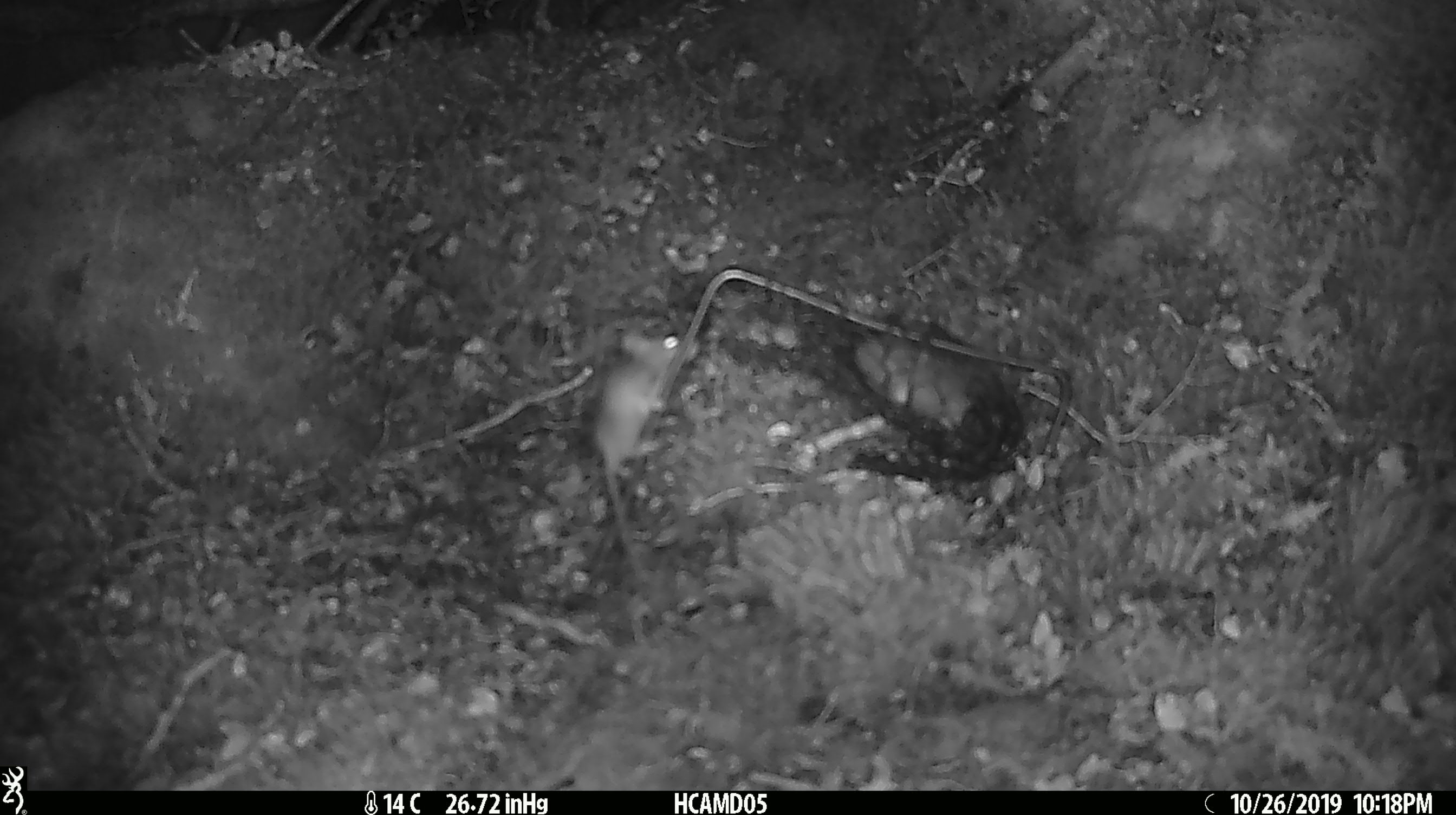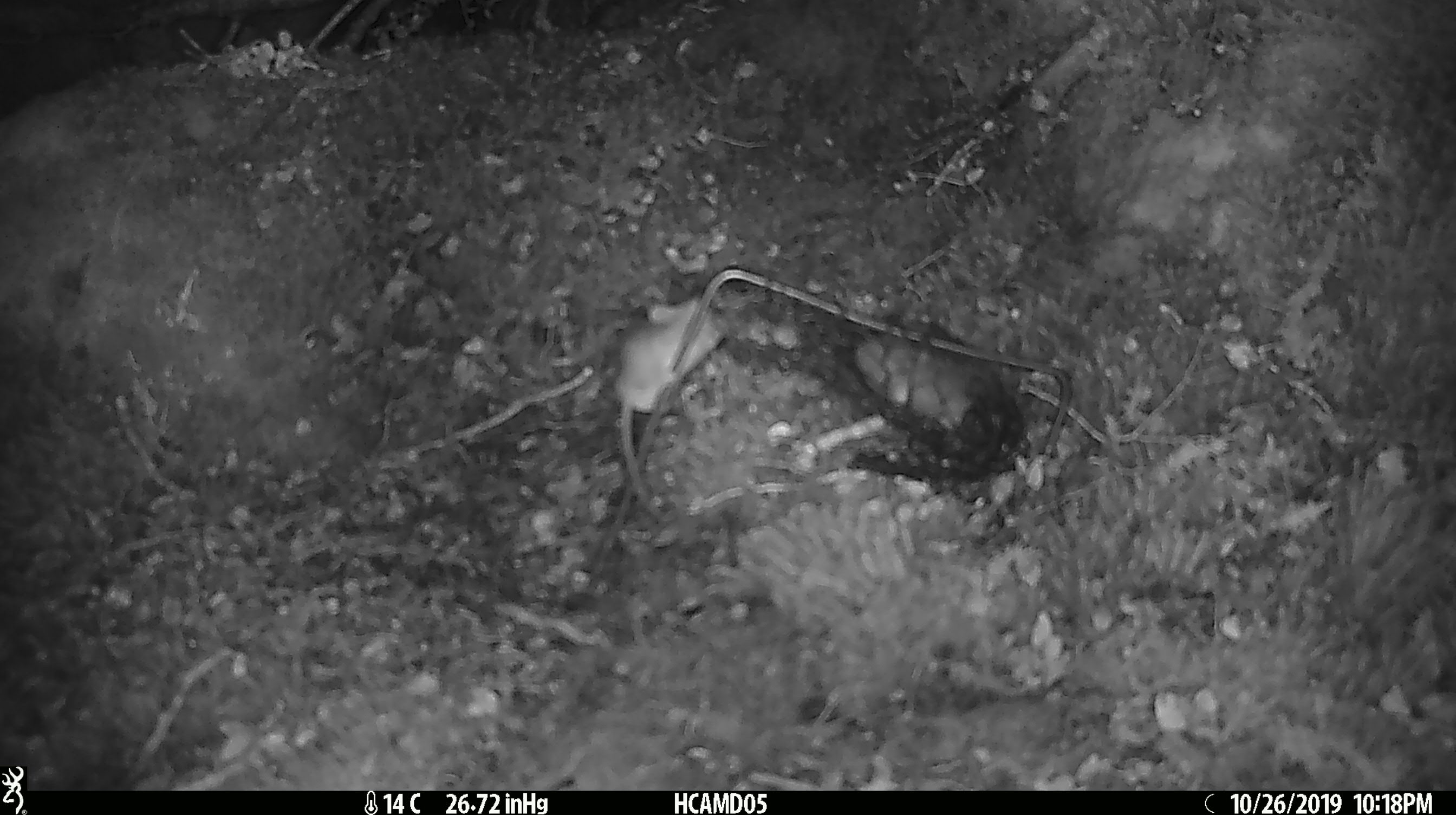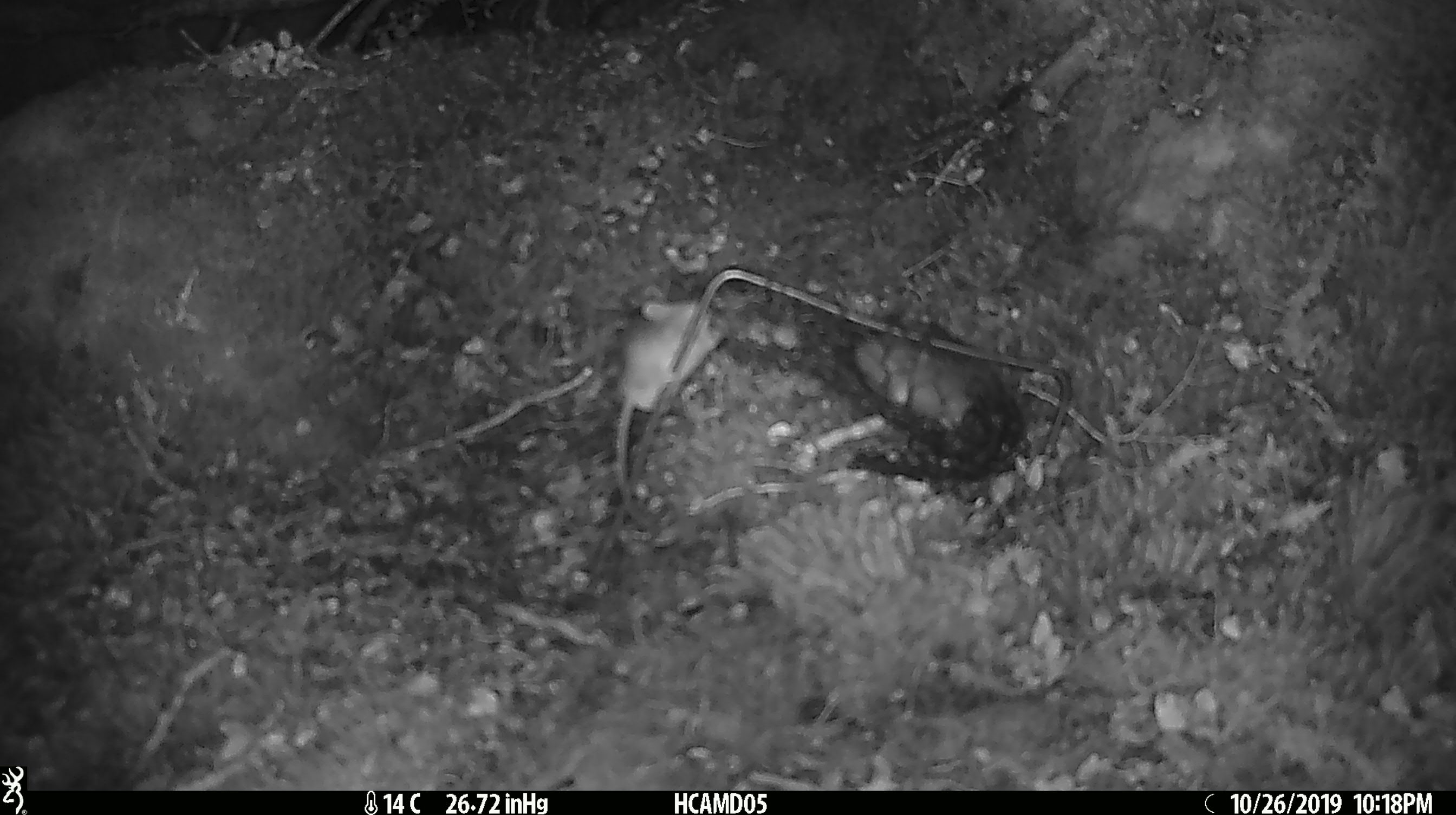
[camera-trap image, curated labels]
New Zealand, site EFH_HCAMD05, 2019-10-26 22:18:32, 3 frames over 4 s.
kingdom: Animalia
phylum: Chordata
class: Mammalia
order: Rodentia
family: Muridae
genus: Mus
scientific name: Mus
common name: mouse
Mouse (Mus).